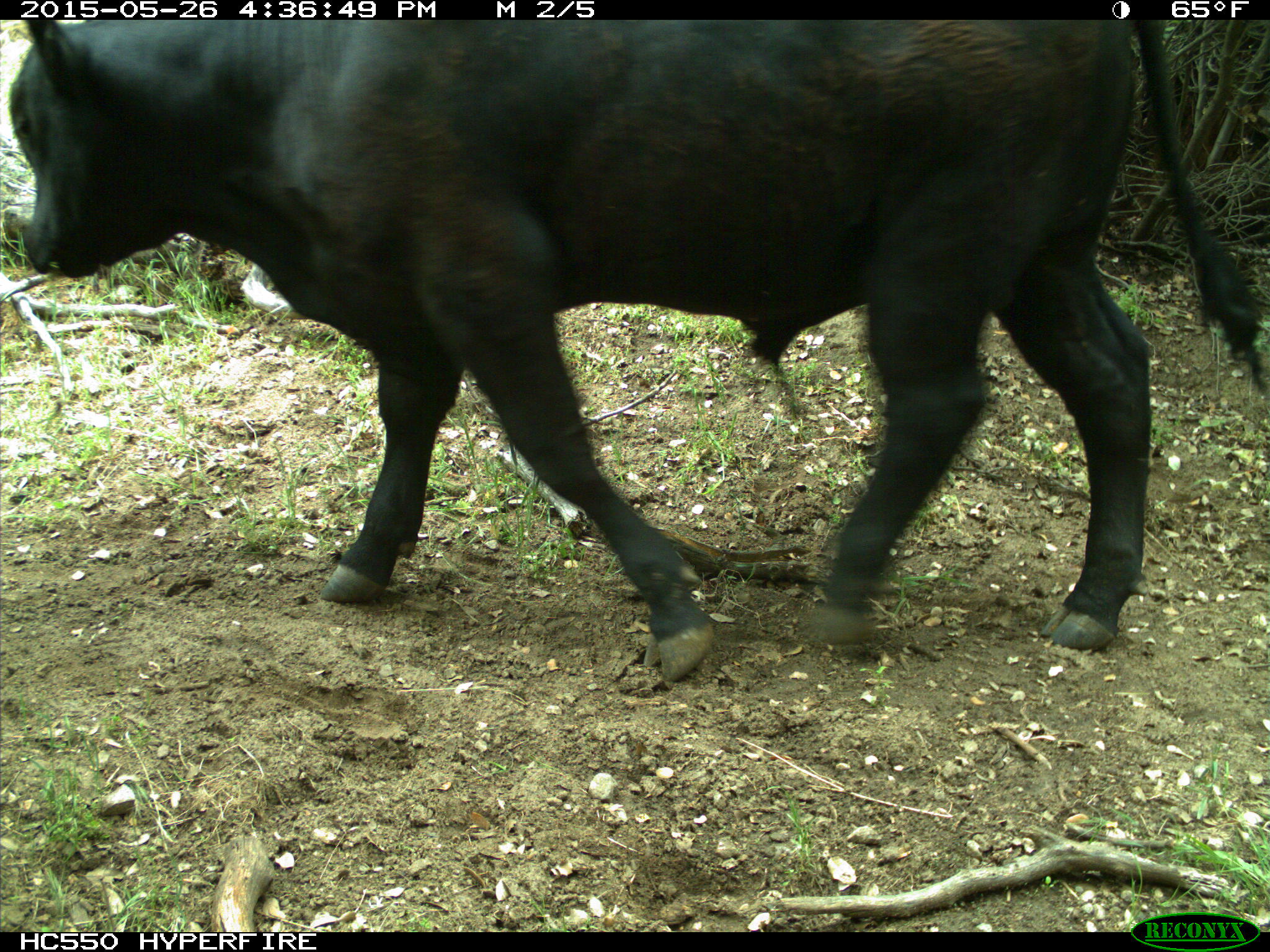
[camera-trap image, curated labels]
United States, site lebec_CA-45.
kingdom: Animalia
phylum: Chordata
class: Mammalia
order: Artiodactyla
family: Bovidae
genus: Bos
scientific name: Bos taurus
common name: domestic cow